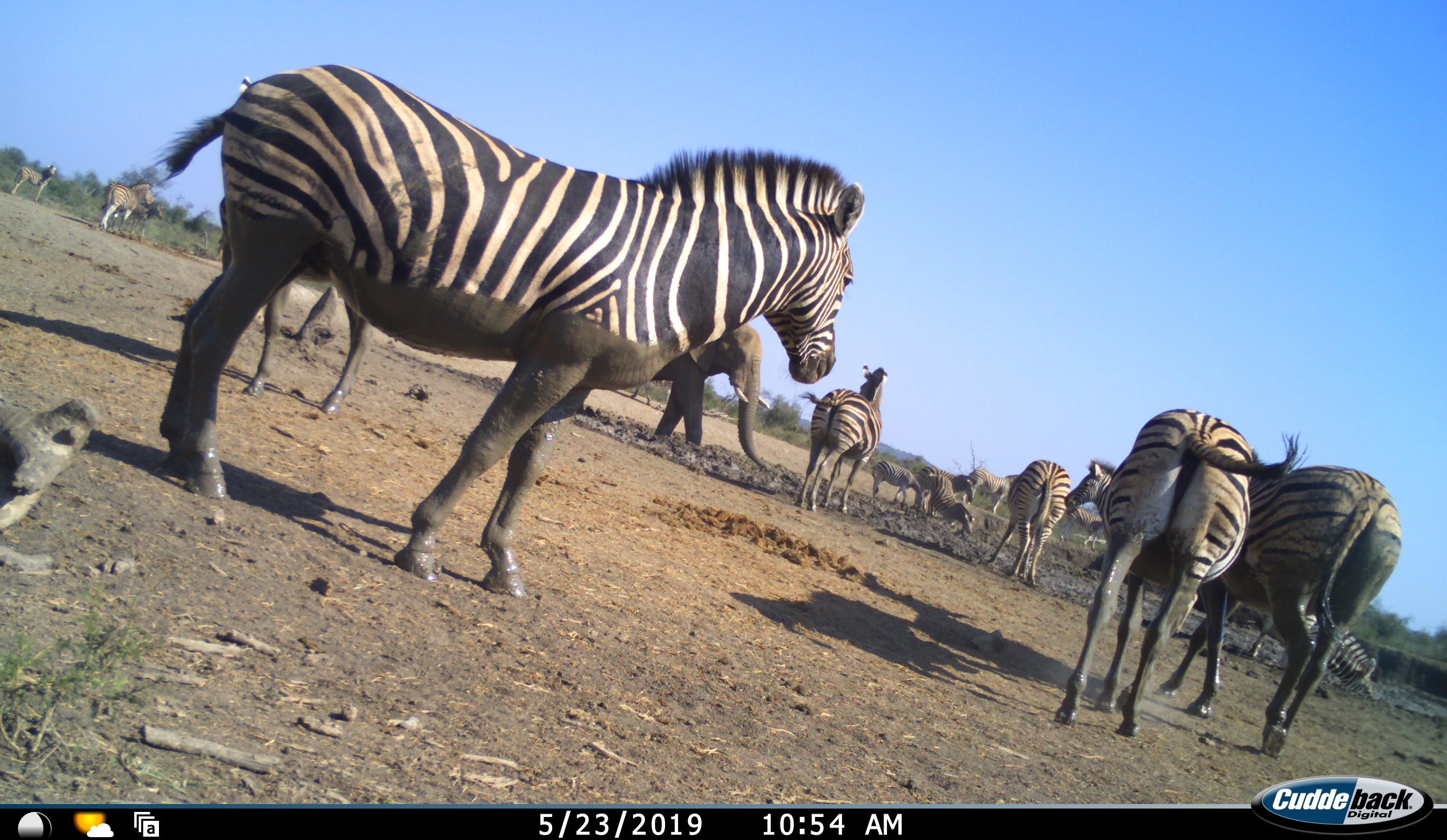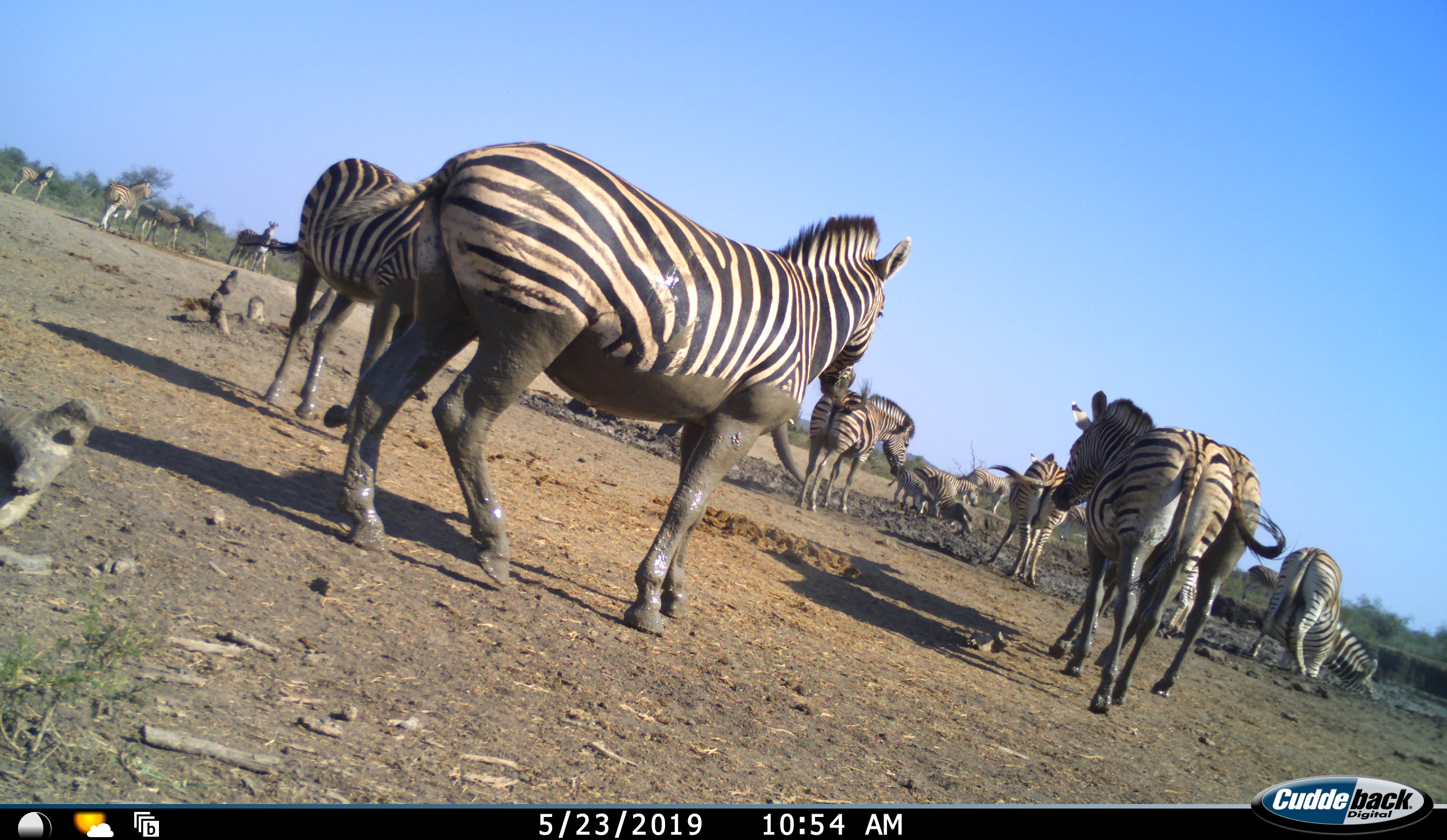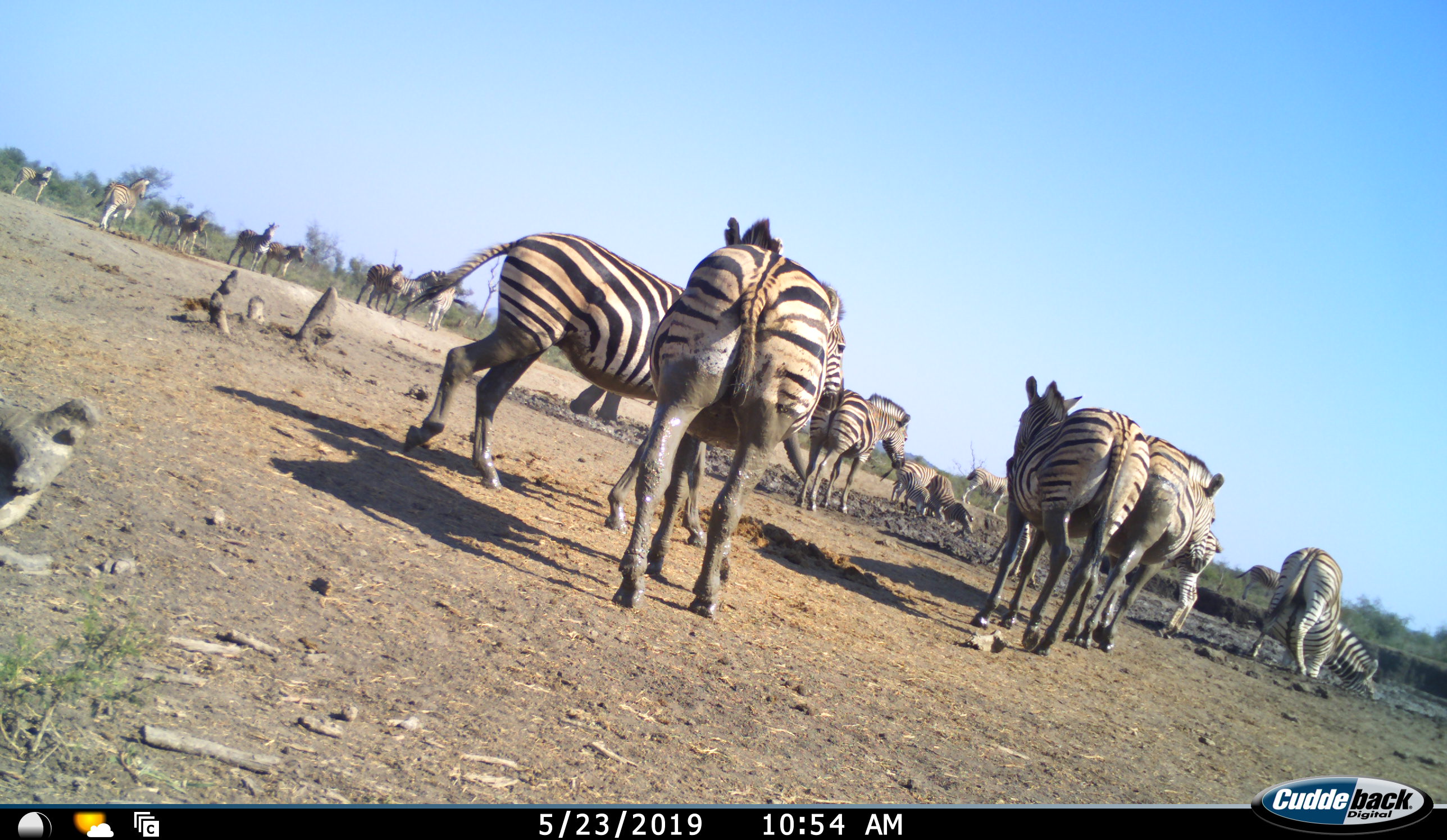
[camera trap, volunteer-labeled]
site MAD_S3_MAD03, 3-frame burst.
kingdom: Animalia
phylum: Chordata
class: Mammalia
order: Proboscidea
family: Elephantidae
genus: Loxodonta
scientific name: Loxodonta africana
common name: african bush elephant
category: elephant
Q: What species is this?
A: Elephant (african bush elephant) (Loxodonta africana).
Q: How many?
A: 1.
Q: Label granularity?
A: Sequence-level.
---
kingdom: Animalia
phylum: Chordata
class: Mammalia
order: Perissodactyla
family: Equidae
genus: Equus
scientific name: Equus quagga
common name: plains zebra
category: zebraplains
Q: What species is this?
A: Zebraplains (plains zebra) (Equus quagga).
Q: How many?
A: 11-50.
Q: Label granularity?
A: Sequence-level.